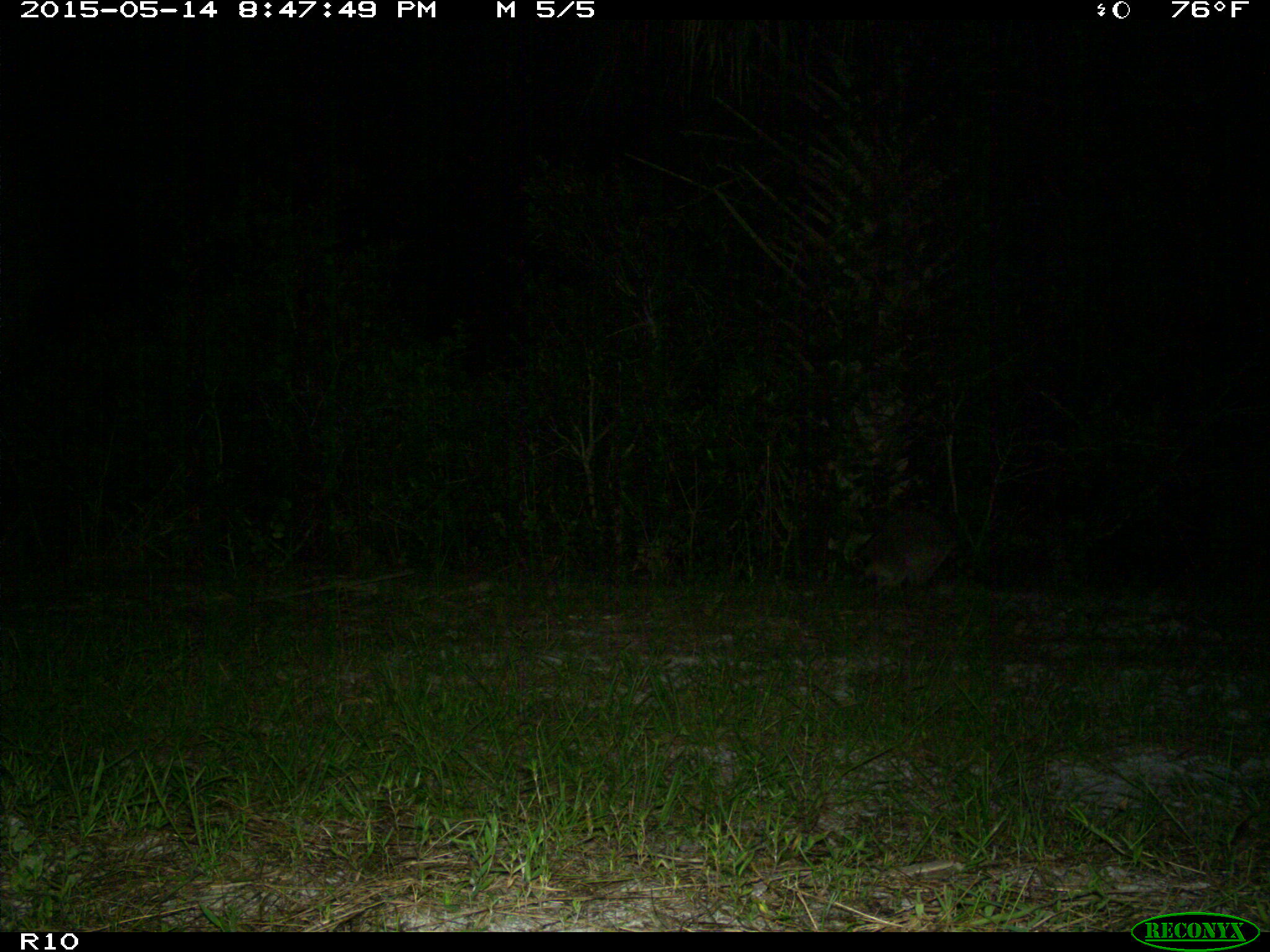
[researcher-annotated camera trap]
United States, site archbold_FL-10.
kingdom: Animalia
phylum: Chordata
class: Mammalia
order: Carnivora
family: Procyonidae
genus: Procyon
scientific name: Procyon lotor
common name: common raccoon